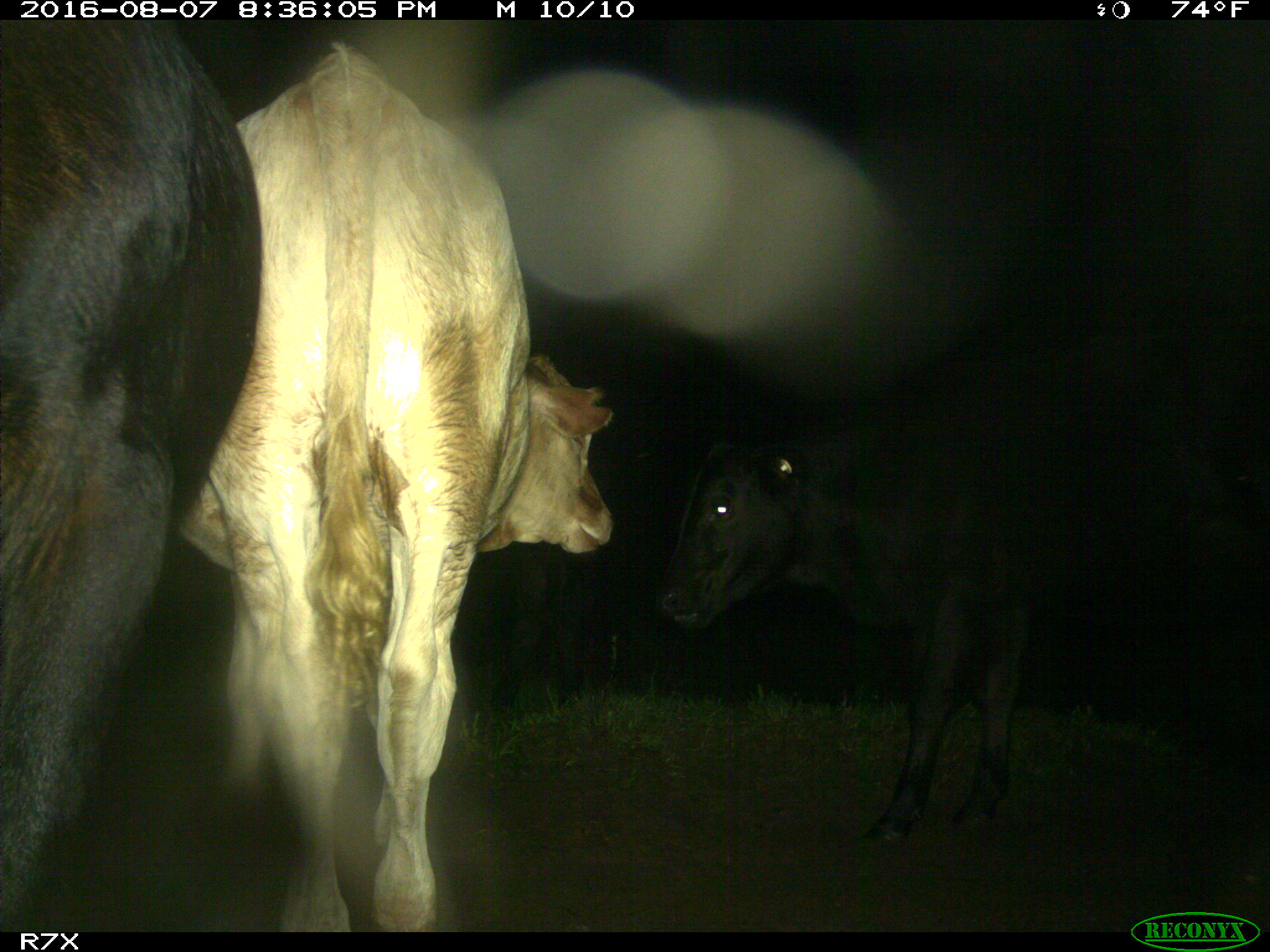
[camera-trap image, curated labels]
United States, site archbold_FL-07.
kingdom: Animalia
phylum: Chordata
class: Mammalia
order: Artiodactyla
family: Bovidae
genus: Bos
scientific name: Bos taurus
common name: domestic cow